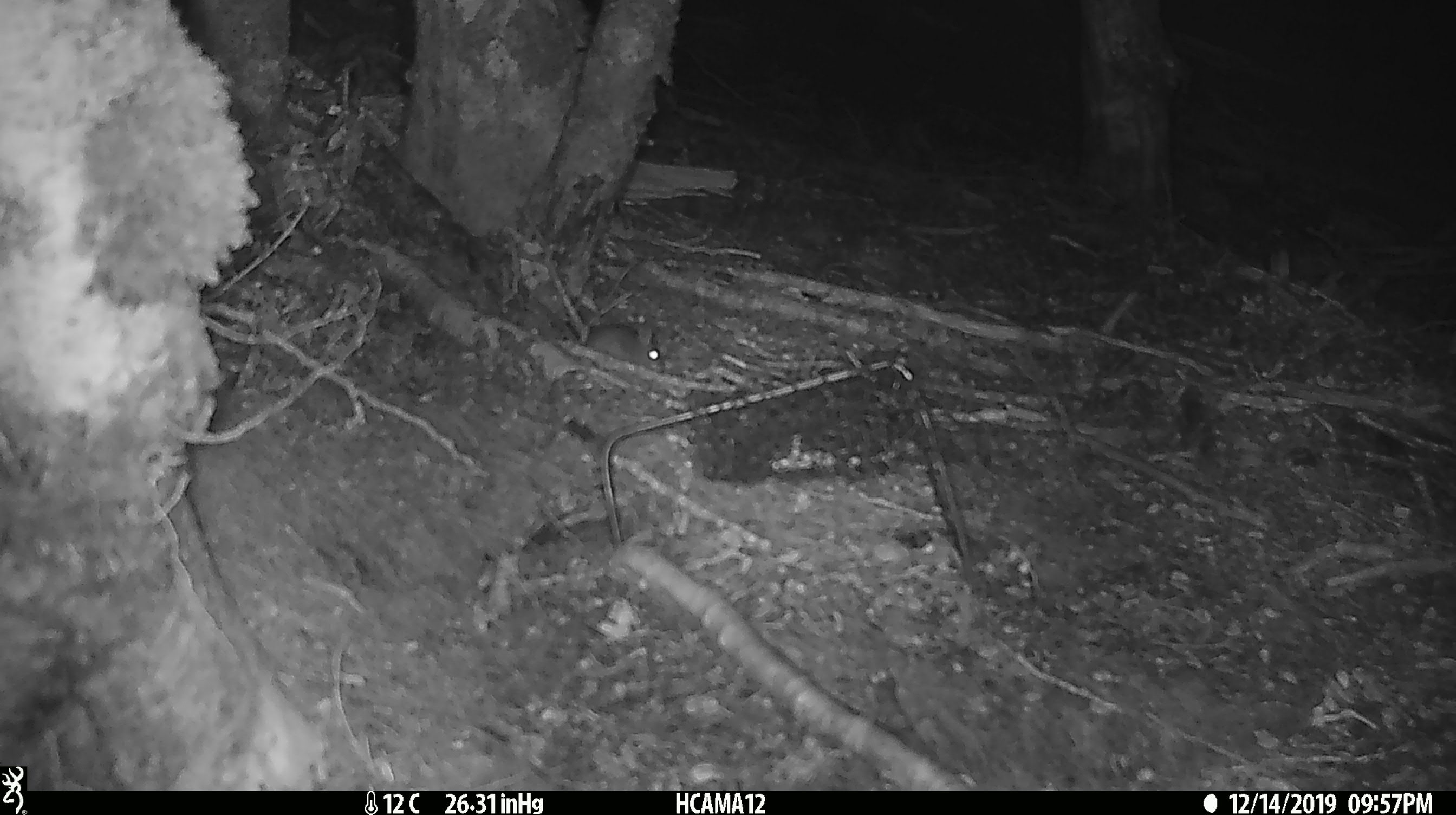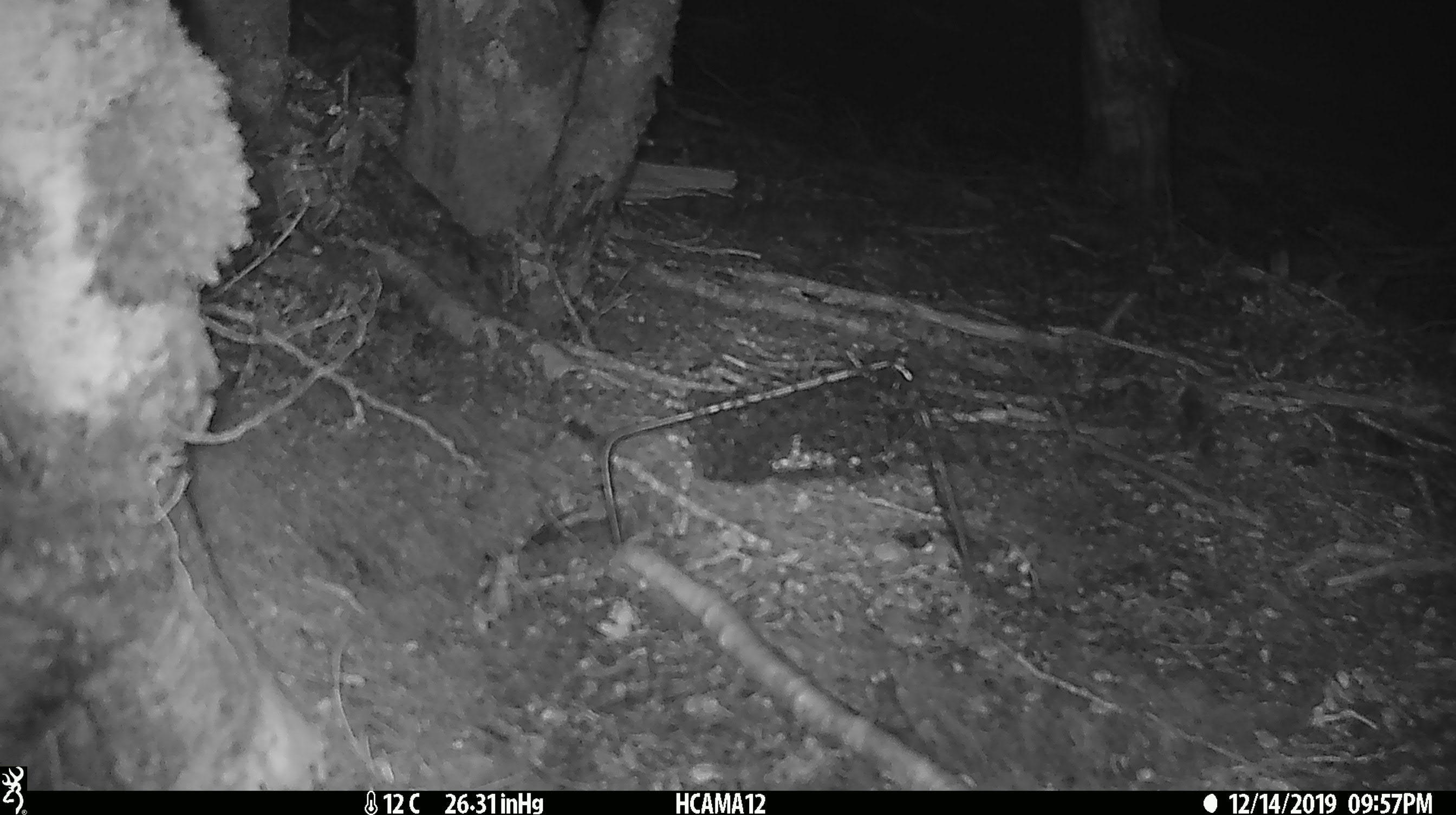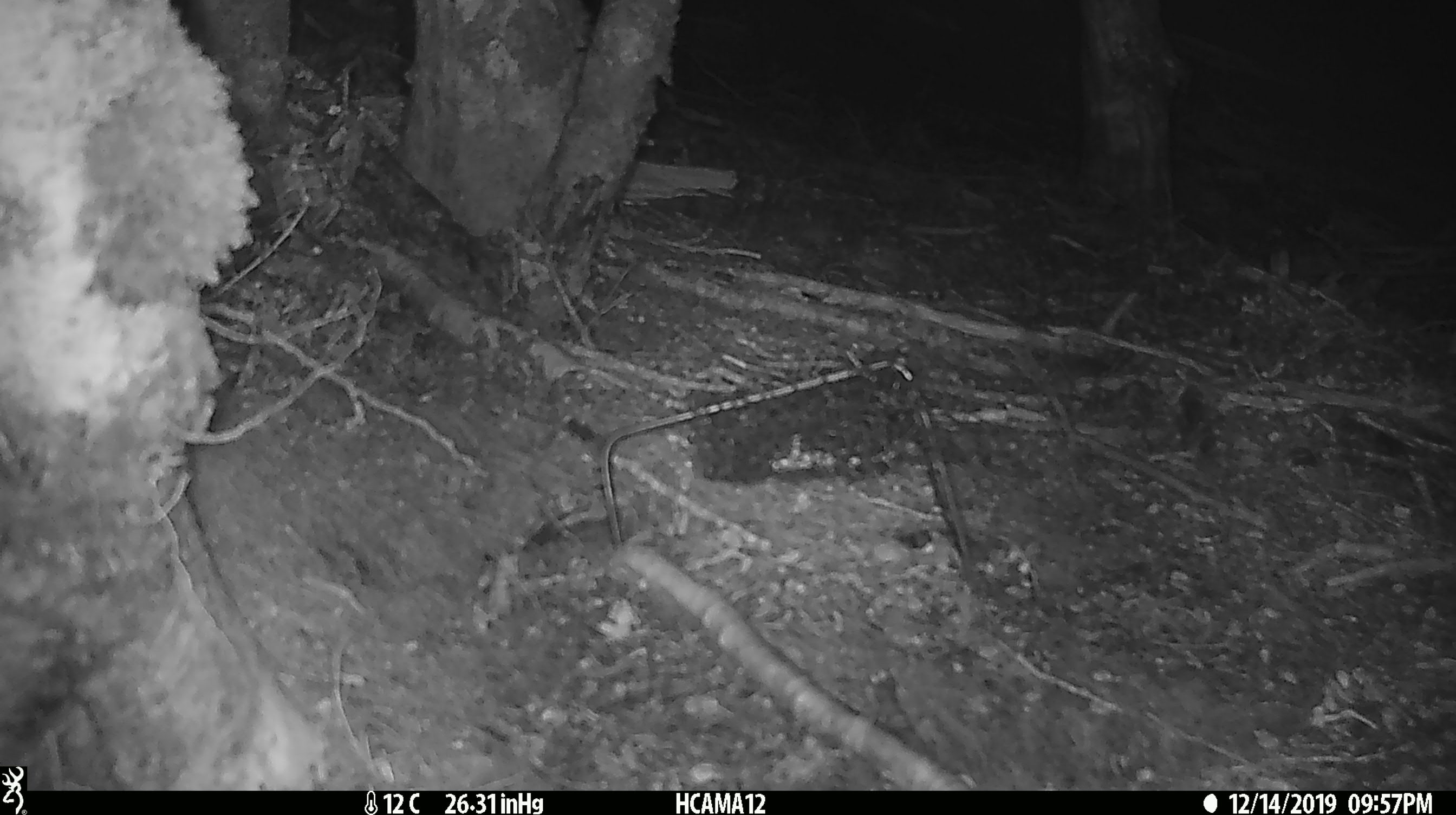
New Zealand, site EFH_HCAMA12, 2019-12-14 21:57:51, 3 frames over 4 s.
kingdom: Animalia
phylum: Chordata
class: Mammalia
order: Rodentia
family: Muridae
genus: Mus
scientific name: Mus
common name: mouse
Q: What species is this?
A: Mouse (Mus).